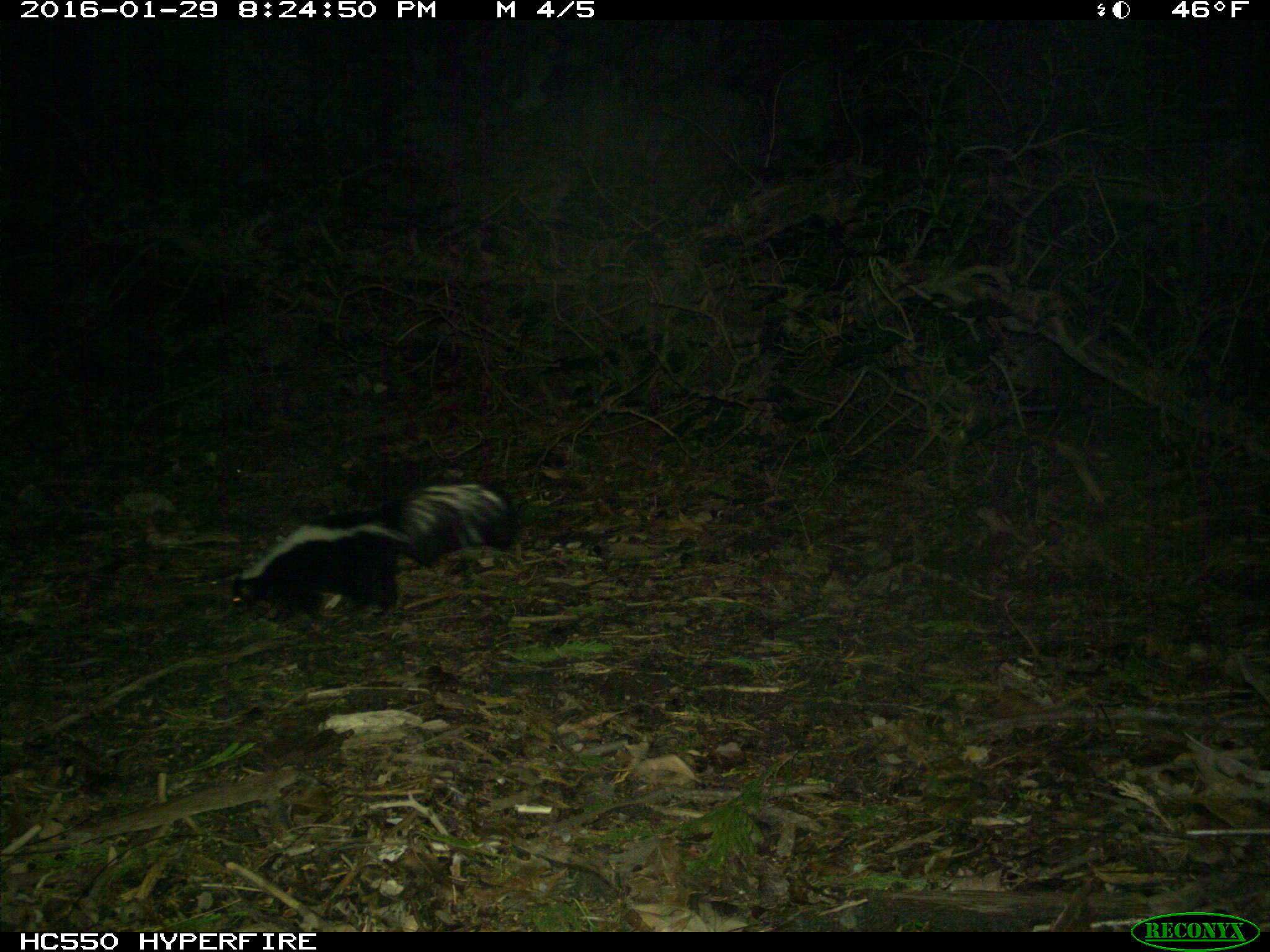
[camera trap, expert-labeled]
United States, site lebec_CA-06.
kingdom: Animalia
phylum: Chordata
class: Mammalia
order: Carnivora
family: Mephitidae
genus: Mephitis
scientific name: Mephitis mephitis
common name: striped skunk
Mephitis mephitis (striped skunk).